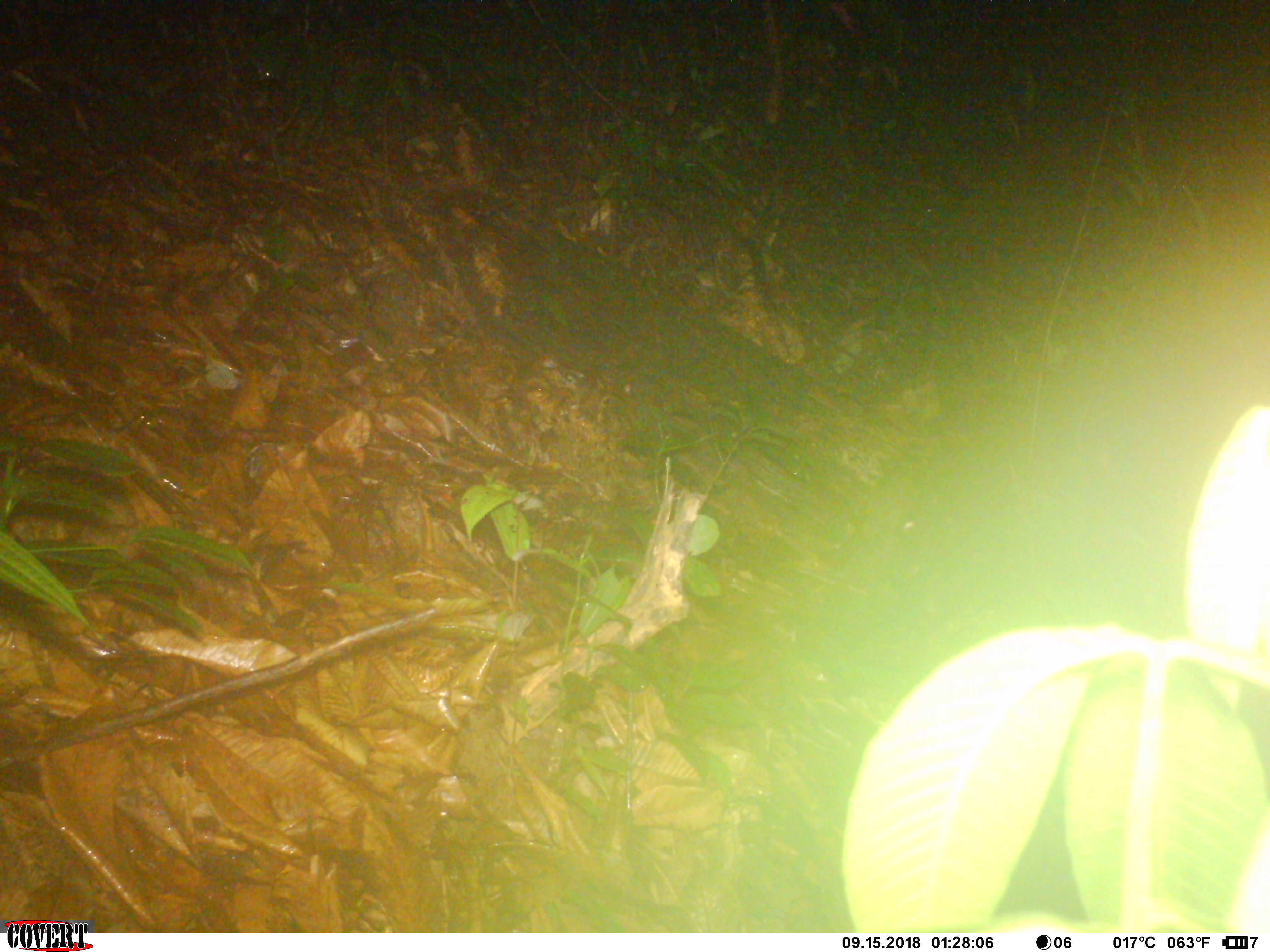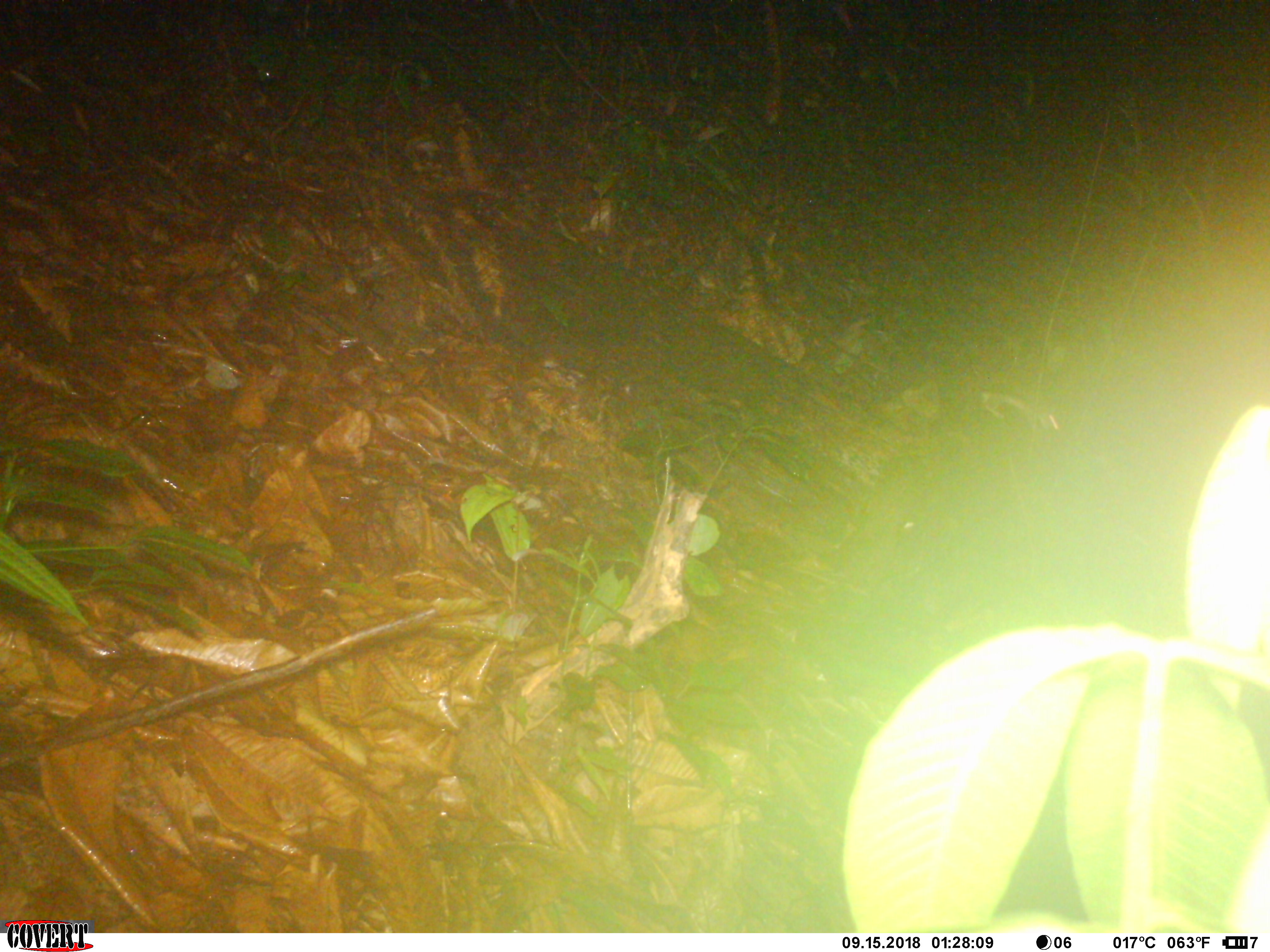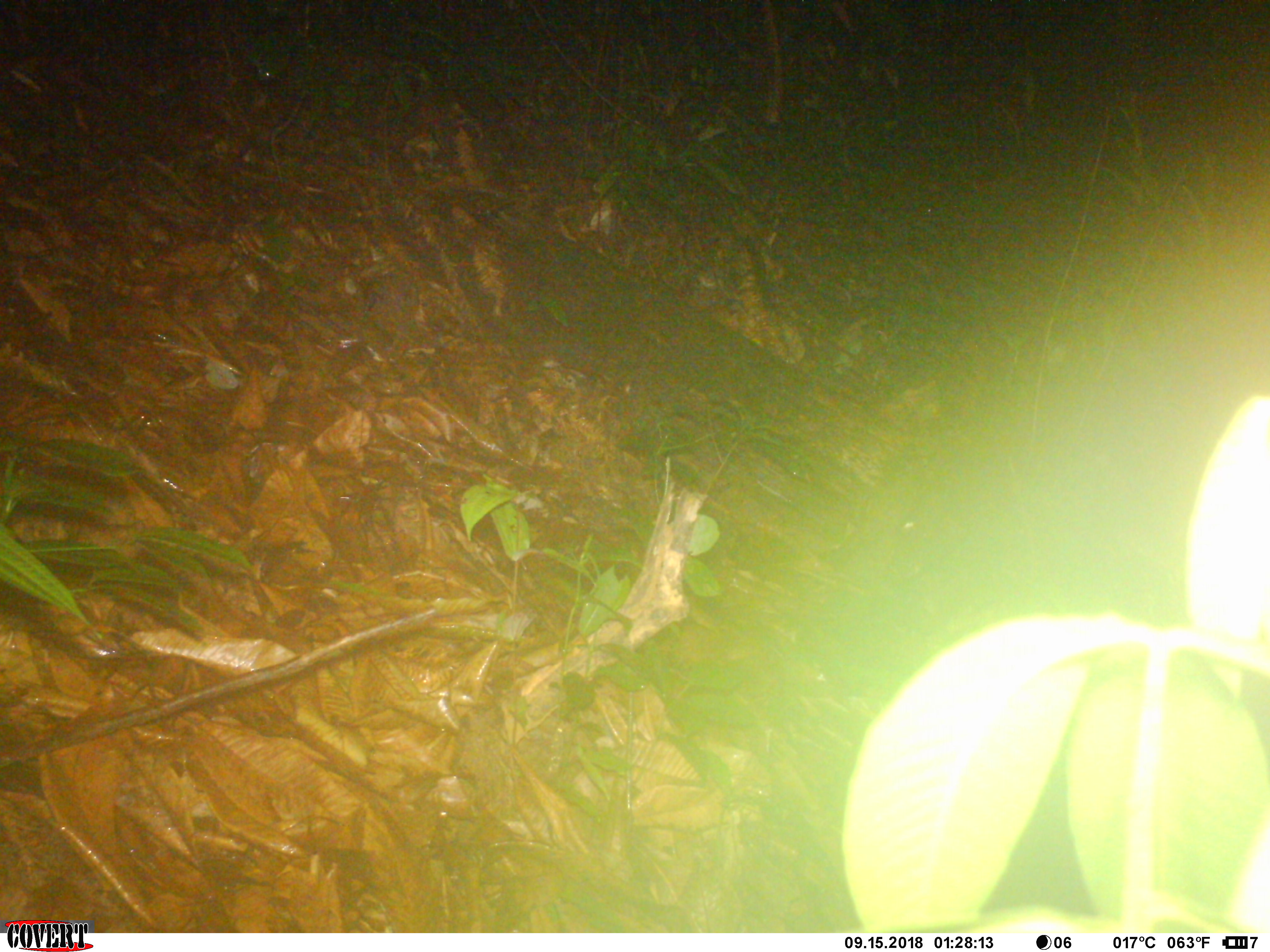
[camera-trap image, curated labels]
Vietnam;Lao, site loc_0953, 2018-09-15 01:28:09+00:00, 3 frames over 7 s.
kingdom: Animalia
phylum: Chordata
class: Mammalia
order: Rodentia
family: Muridae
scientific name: Muridae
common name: old-world mice and rats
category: unidentified murid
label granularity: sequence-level